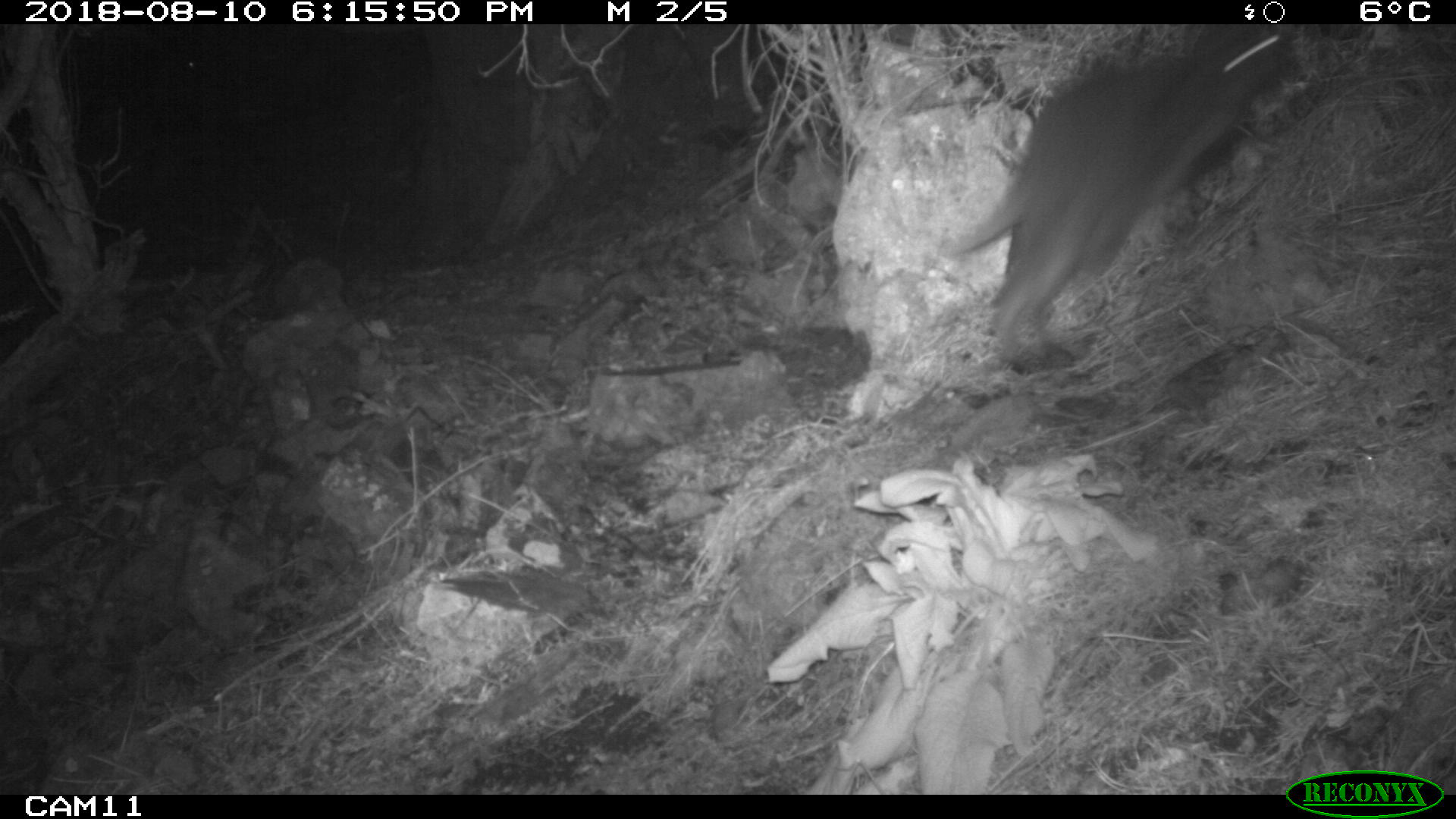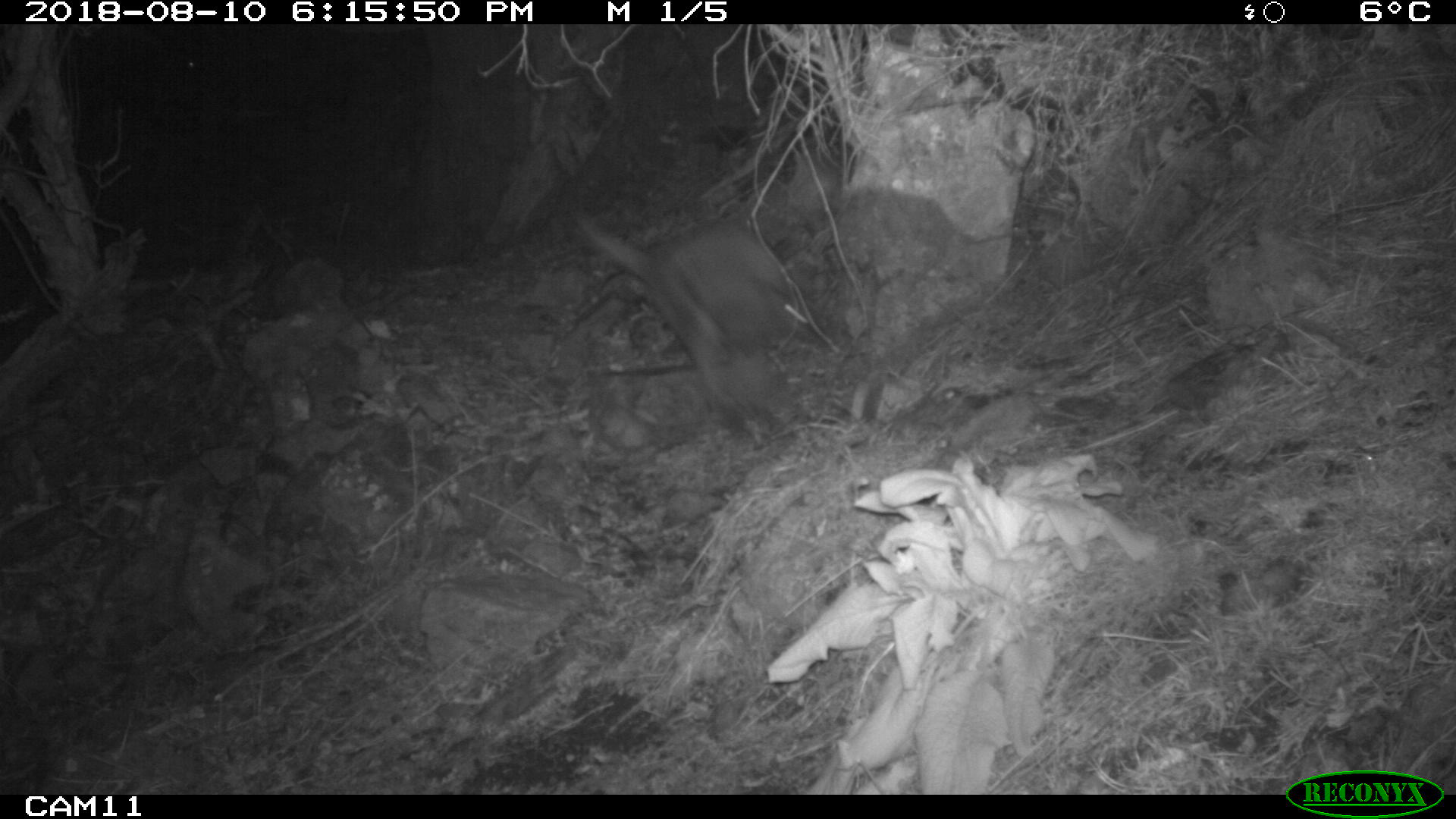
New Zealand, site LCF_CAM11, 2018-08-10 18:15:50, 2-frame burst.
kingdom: Animalia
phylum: Chordata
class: Mammalia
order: Diprotodontia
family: Macropodidae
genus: Notamacropus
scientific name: Notamacropus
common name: wallaby